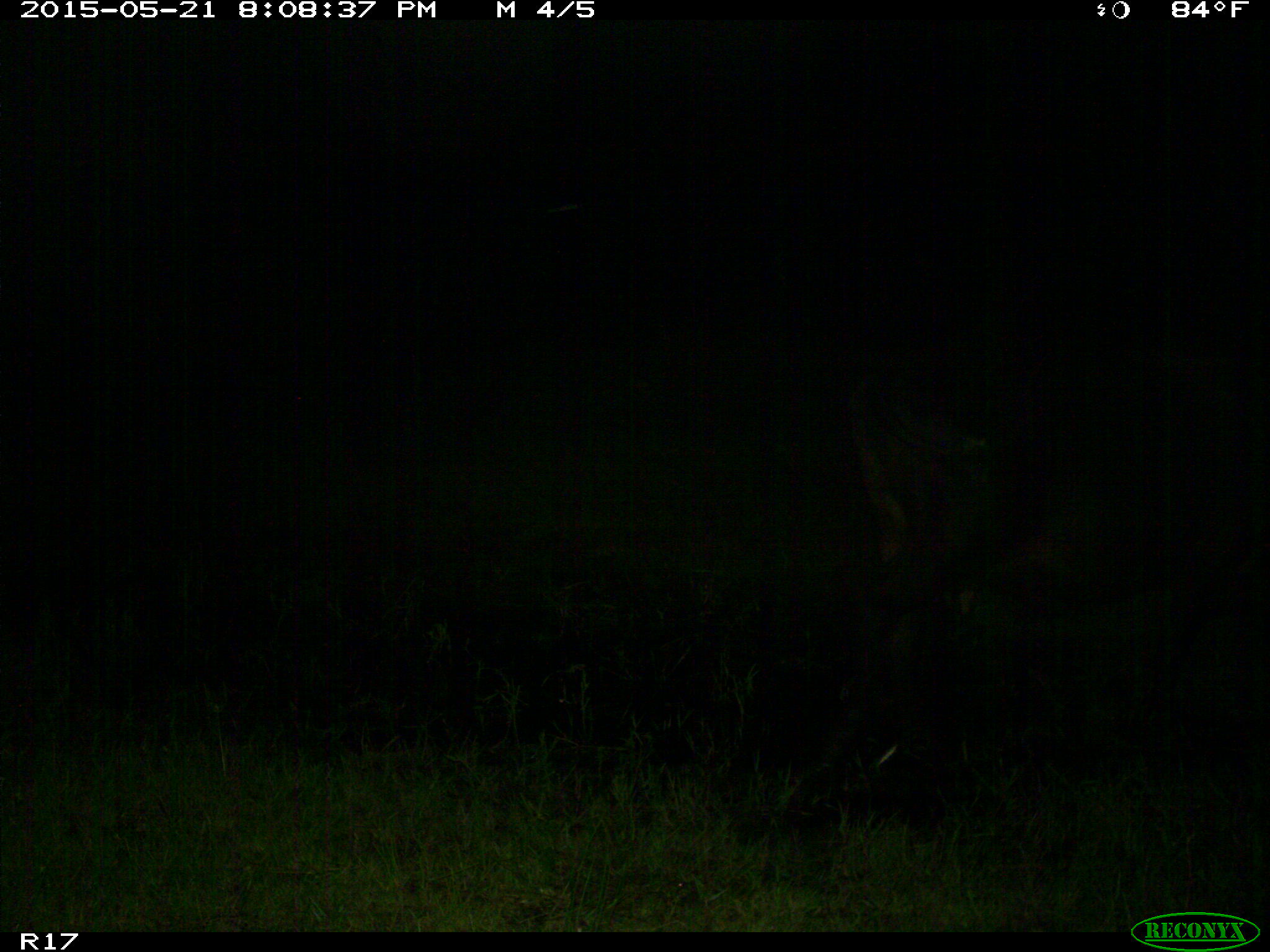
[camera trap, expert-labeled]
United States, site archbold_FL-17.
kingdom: Animalia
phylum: Chordata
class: Mammalia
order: Artiodactyla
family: Bovidae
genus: Bos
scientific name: Bos taurus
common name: domestic cow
Bos taurus (domestic cow).